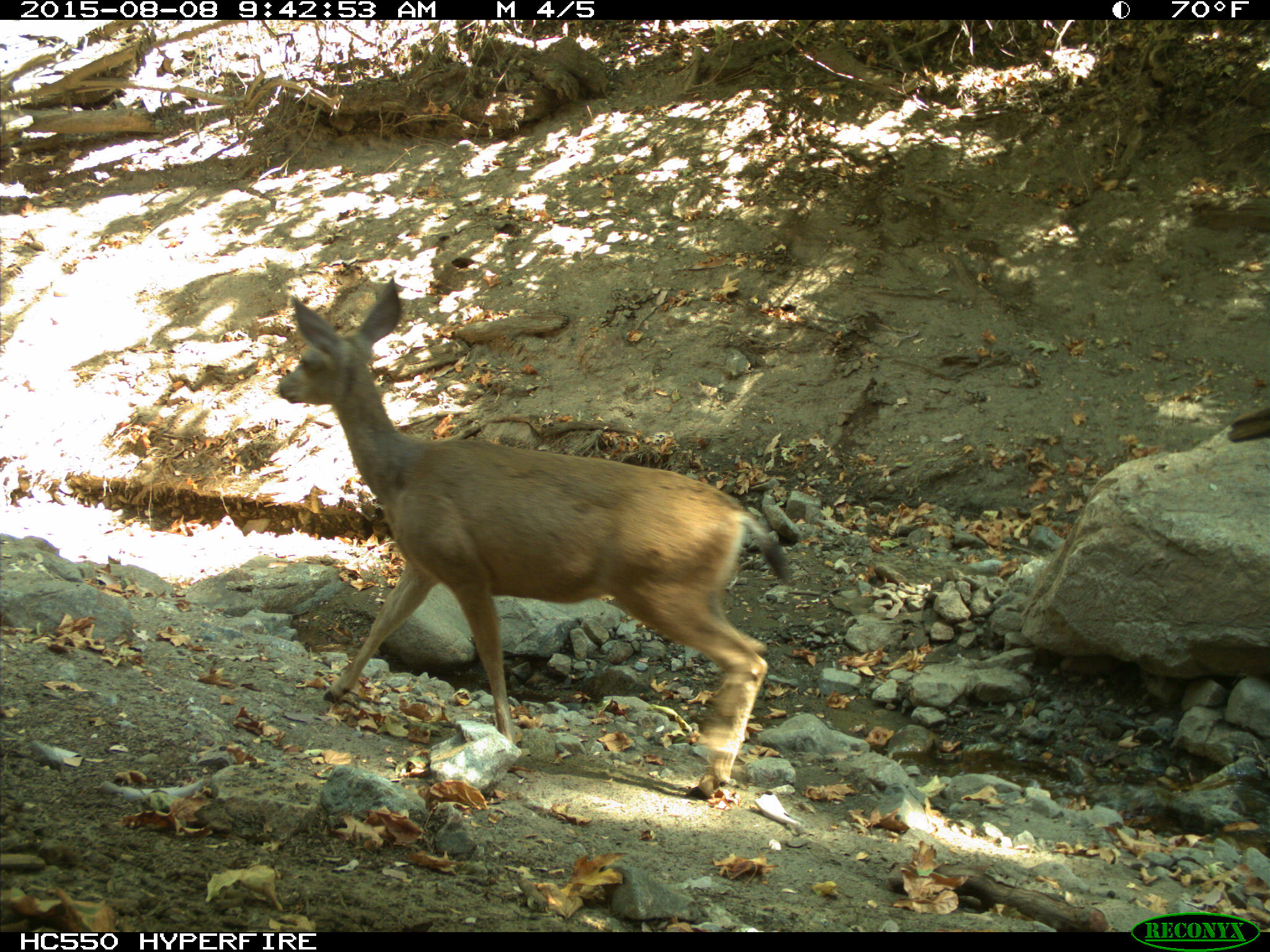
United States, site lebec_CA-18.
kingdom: Animalia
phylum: Chordata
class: Mammalia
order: Artiodactyla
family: Cervidae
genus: Odocoileus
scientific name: Odocoileus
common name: deer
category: unidentified deer